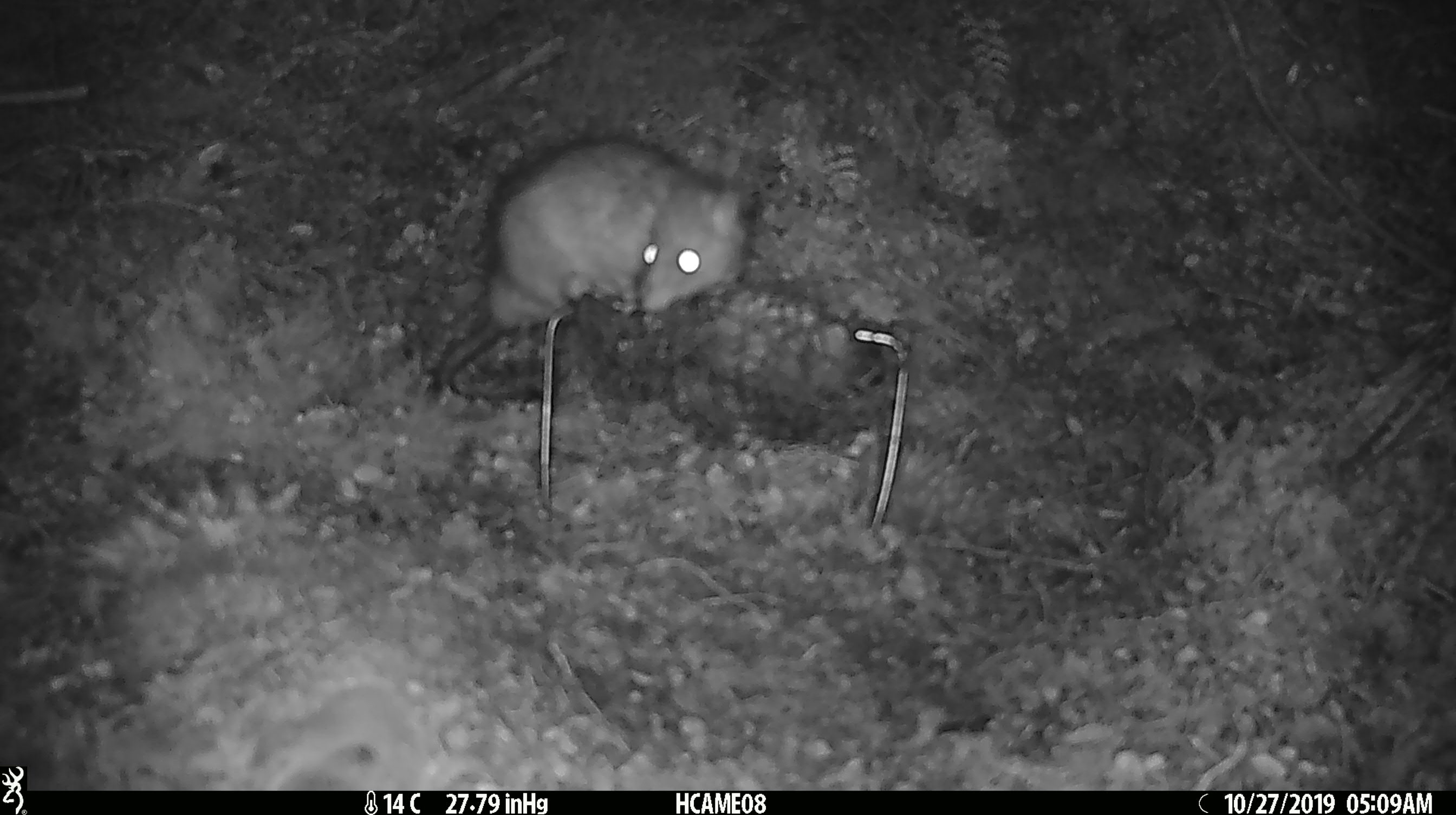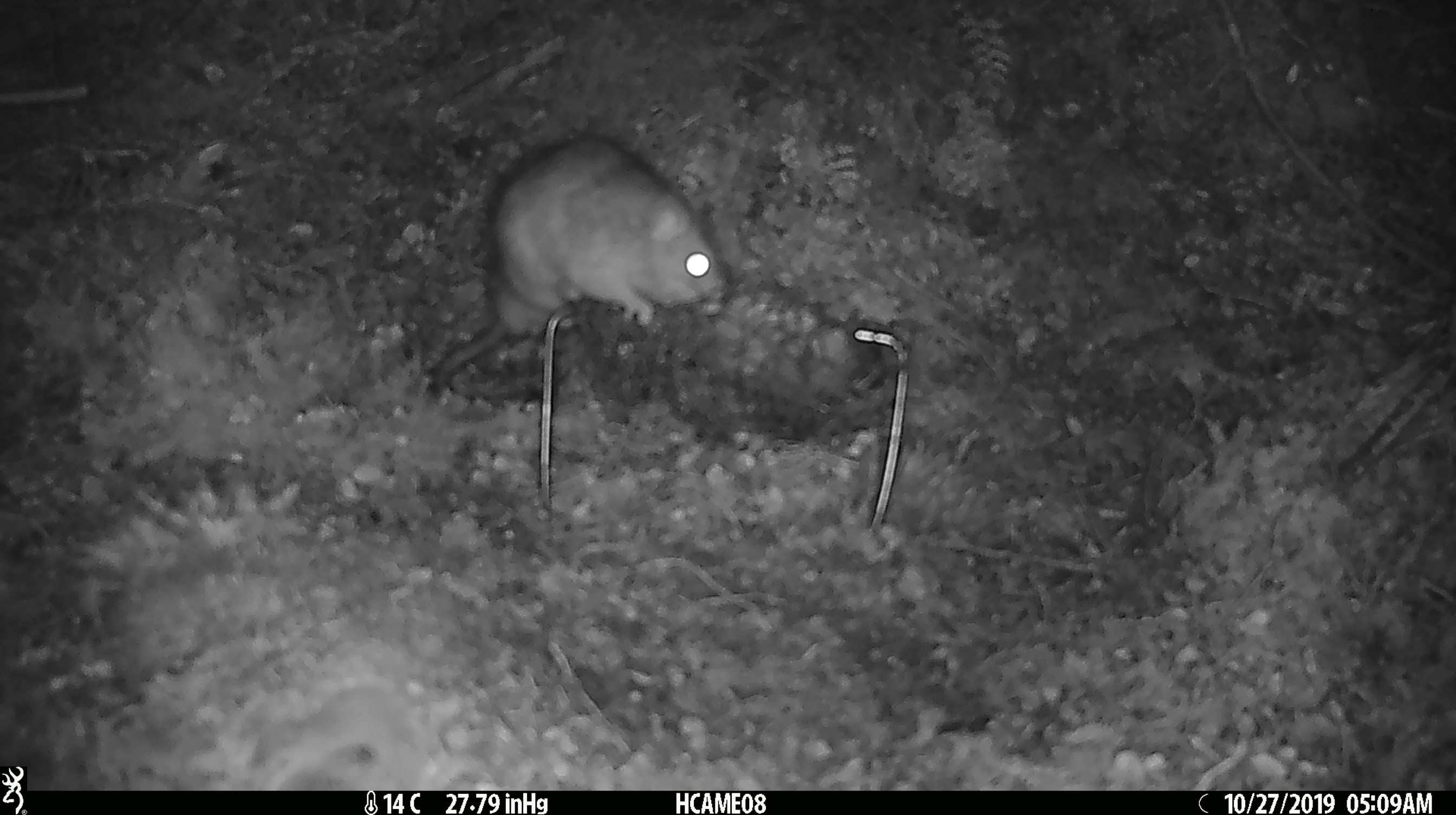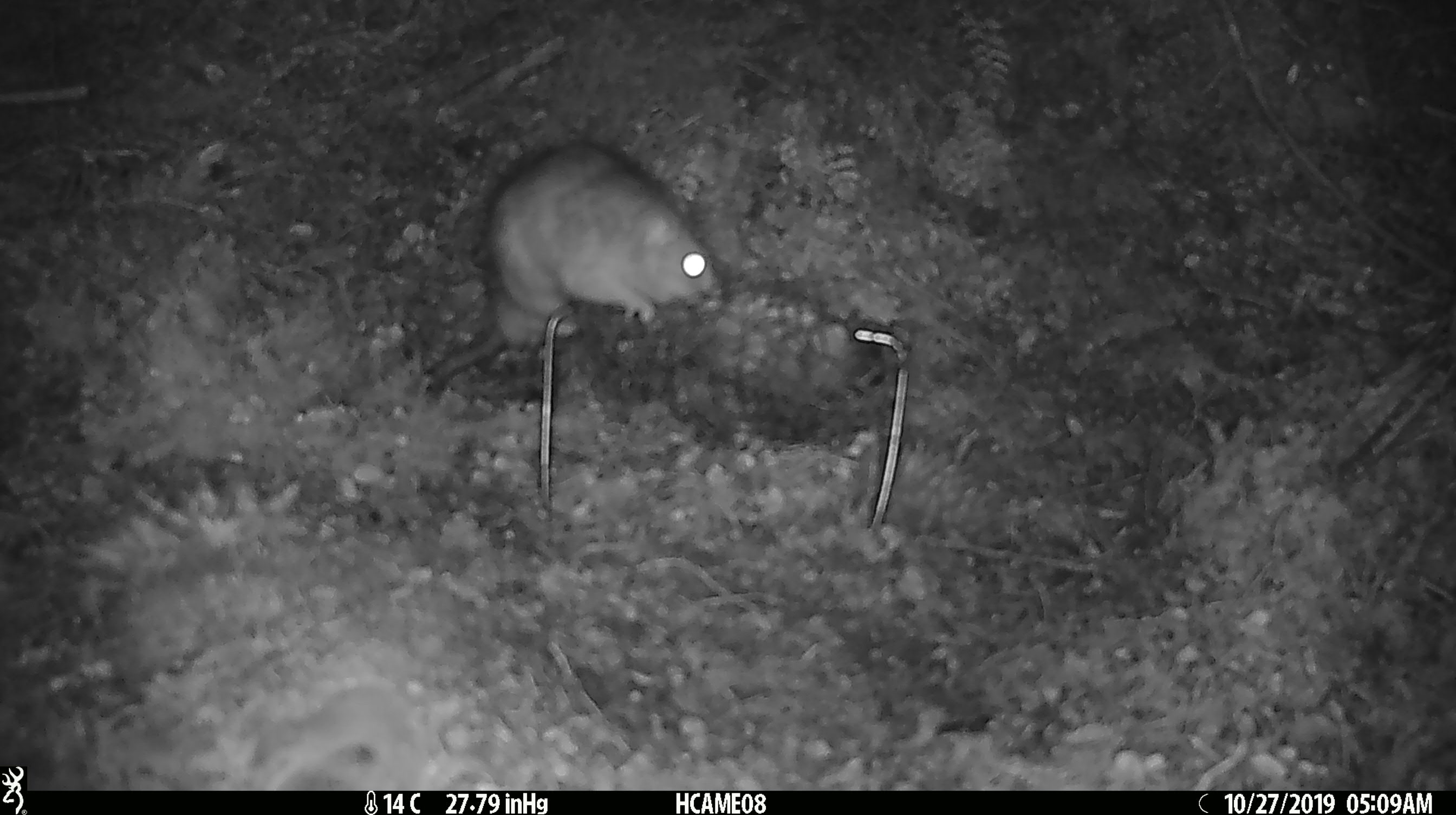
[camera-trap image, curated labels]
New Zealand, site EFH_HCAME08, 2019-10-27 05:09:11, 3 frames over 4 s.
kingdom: Animalia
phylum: Chordata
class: Mammalia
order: Rodentia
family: Muridae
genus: Rattus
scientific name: Rattus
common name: rat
Rat (Rattus).